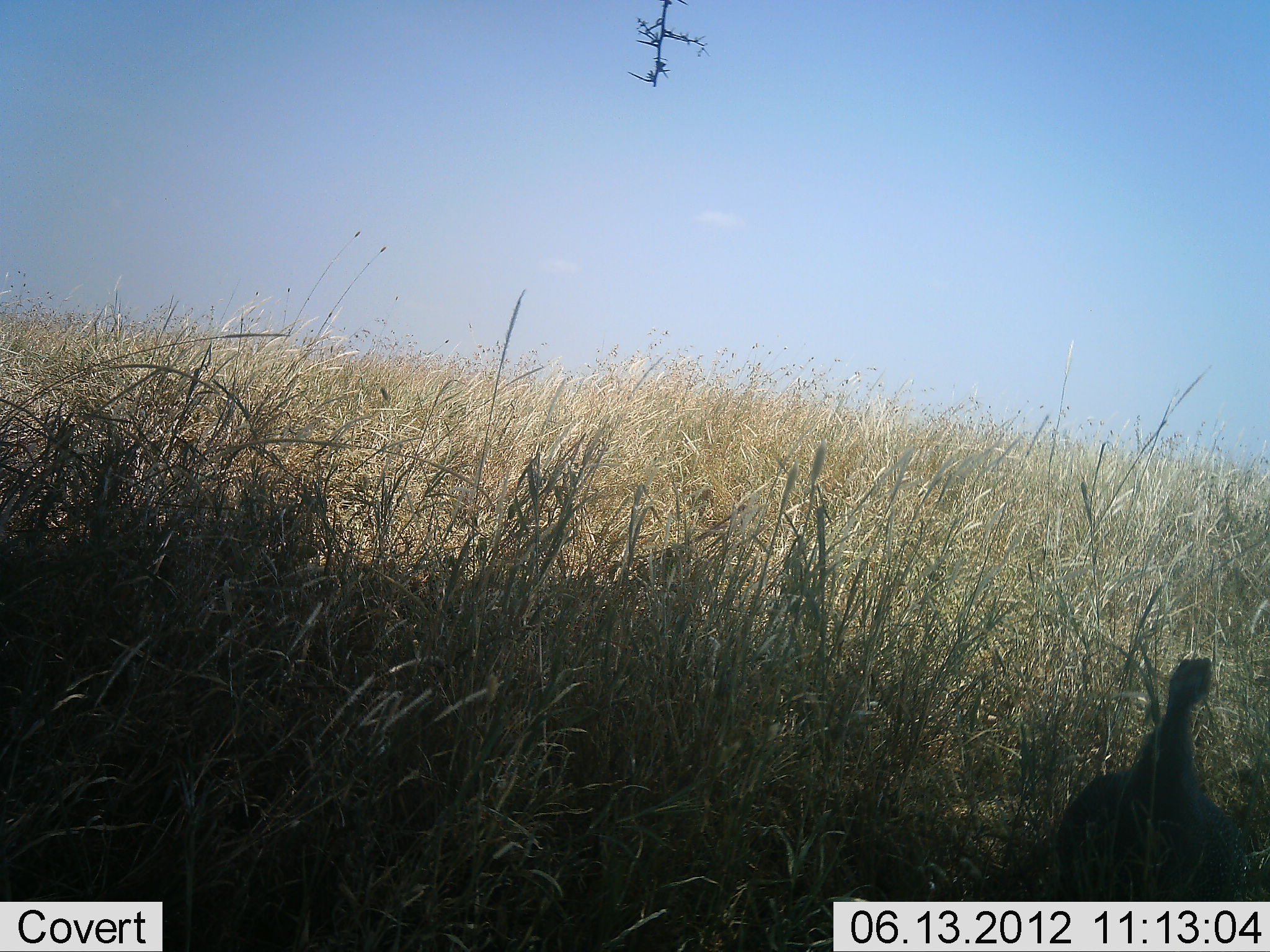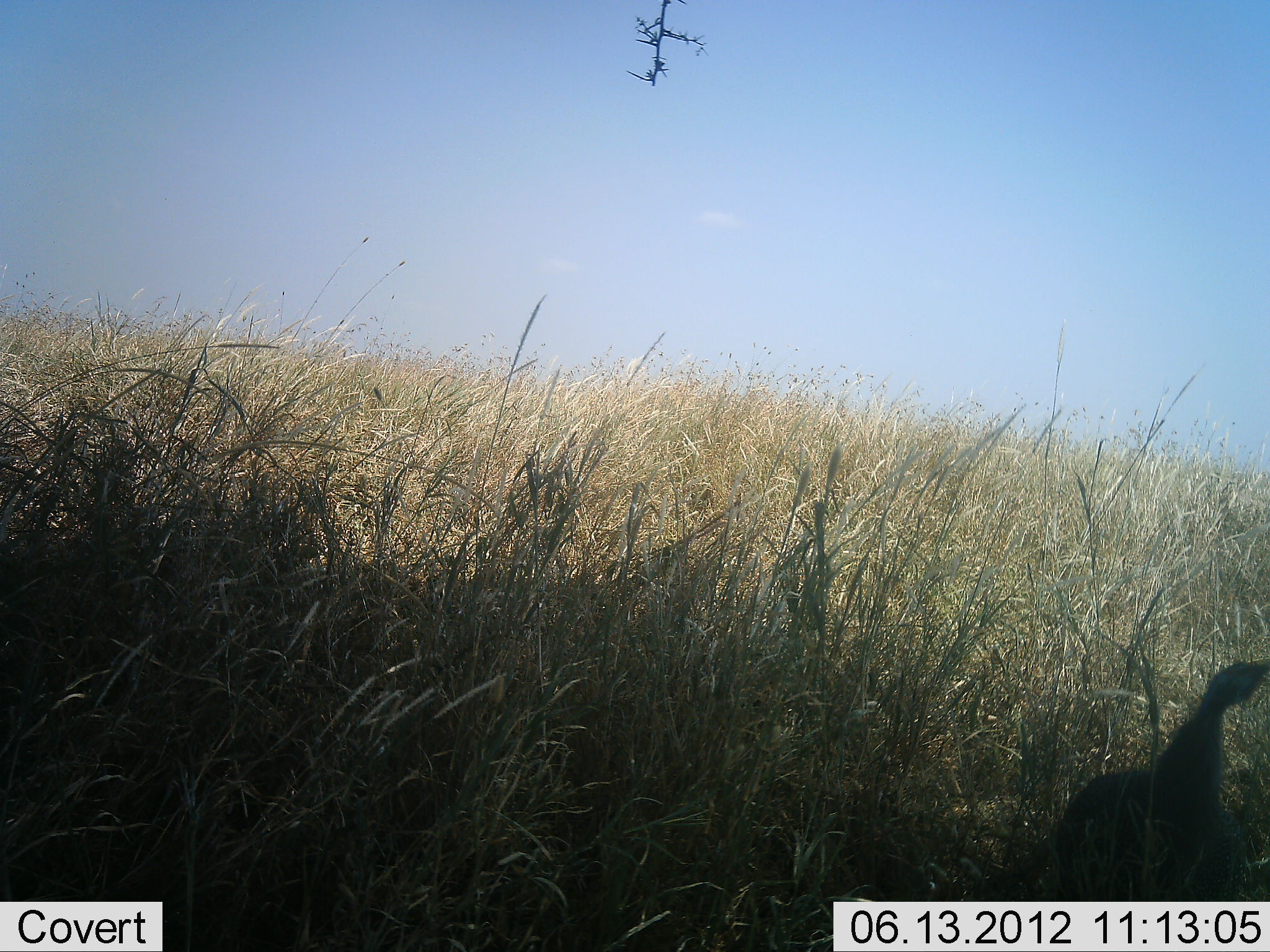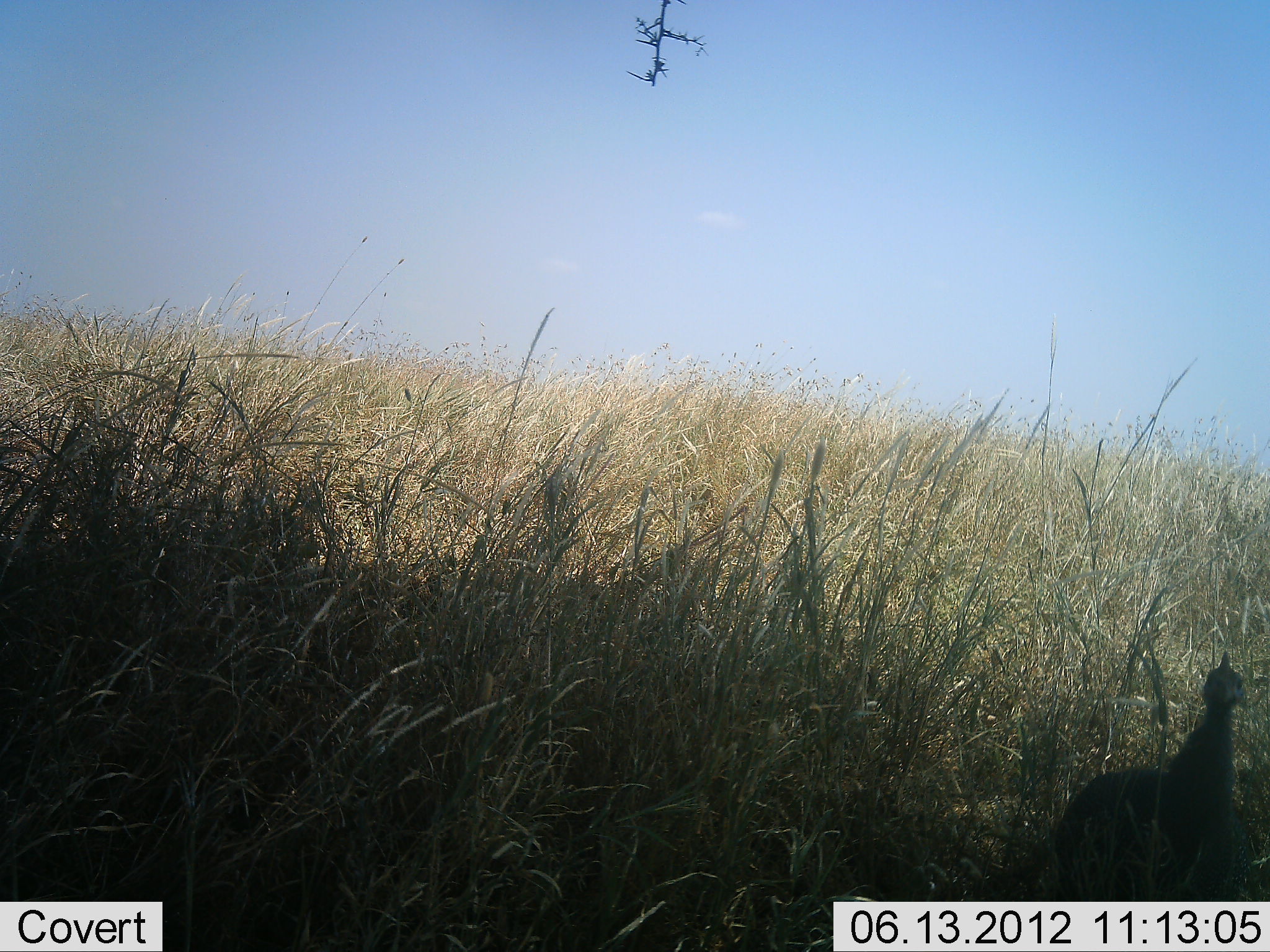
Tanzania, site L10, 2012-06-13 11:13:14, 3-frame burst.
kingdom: Animalia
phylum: Chordata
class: Aves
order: Galliformes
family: Numididae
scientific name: Numididae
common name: guinea fowl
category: guineafowl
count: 1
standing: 80%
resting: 0%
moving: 20%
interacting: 0%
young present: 0%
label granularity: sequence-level